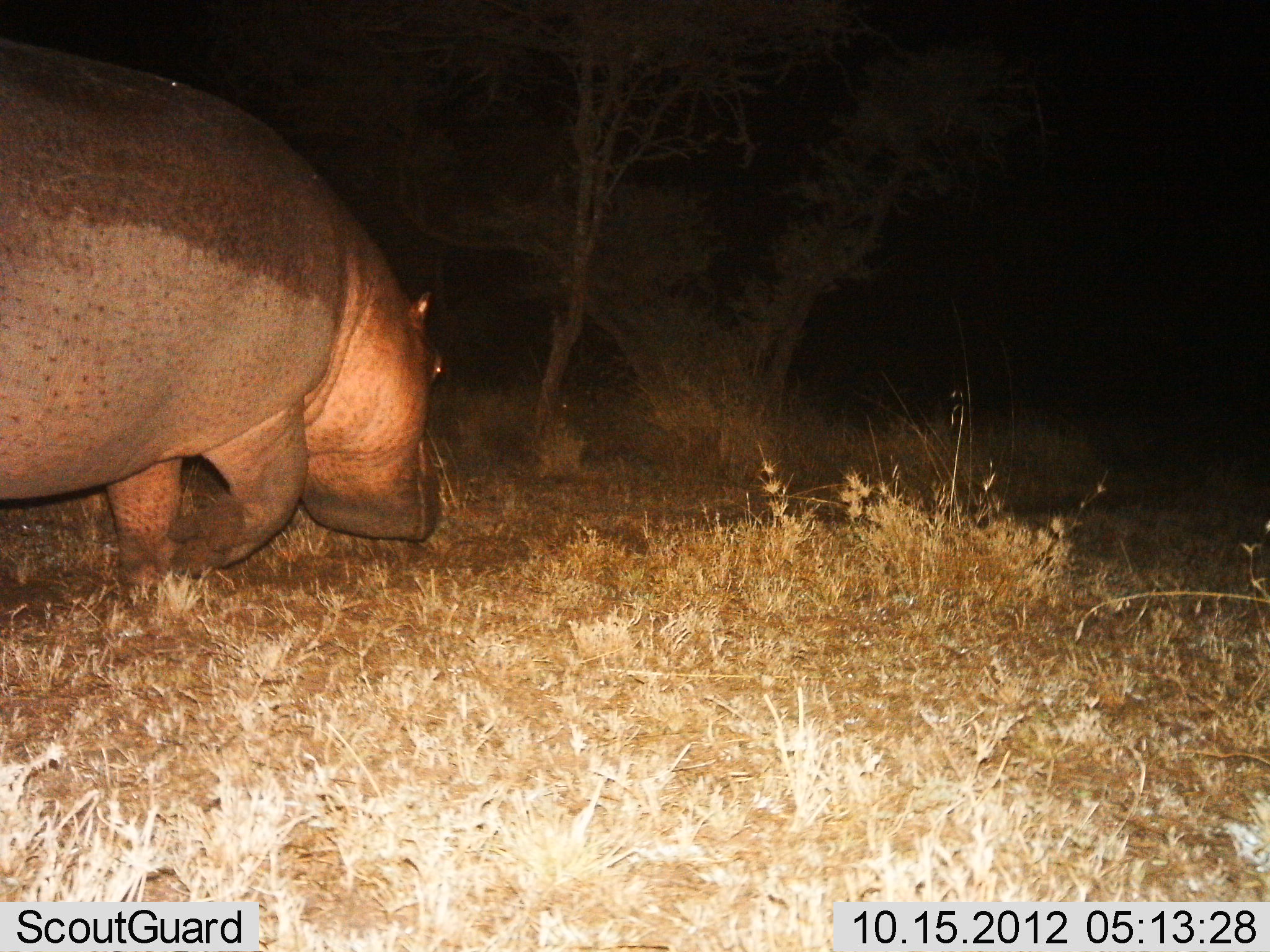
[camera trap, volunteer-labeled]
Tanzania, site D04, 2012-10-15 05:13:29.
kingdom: Animalia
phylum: Chordata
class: Mammalia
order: Artiodactyla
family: Hippopotamidae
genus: Hippopotamus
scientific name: Hippopotamus amphibius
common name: hippopotamus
Hippopotamus (Hippopotamus amphibius), count 1. Behavior (volunteer vote fractions): standing 10%, resting 0%, moving 90%, interacting 0%. Young present (vote fraction): 0%. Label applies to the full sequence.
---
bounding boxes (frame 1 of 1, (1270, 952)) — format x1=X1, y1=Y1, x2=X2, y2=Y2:
animal: x1=0, y1=33, x2=452, y2=606